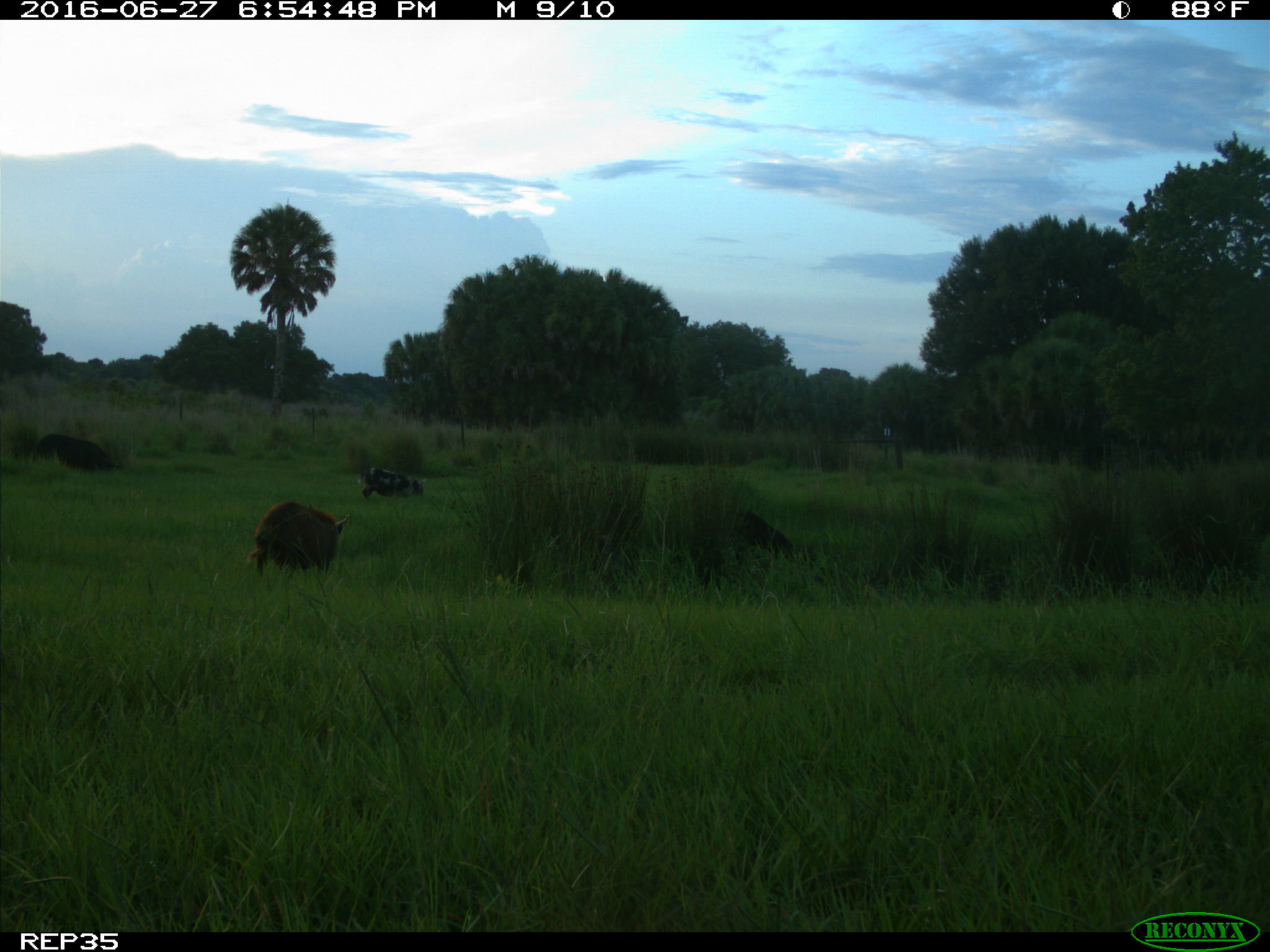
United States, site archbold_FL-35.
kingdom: Animalia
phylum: Chordata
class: Mammalia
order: Artiodactyla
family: Suidae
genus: Sus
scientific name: Sus scrofa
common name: wild boar